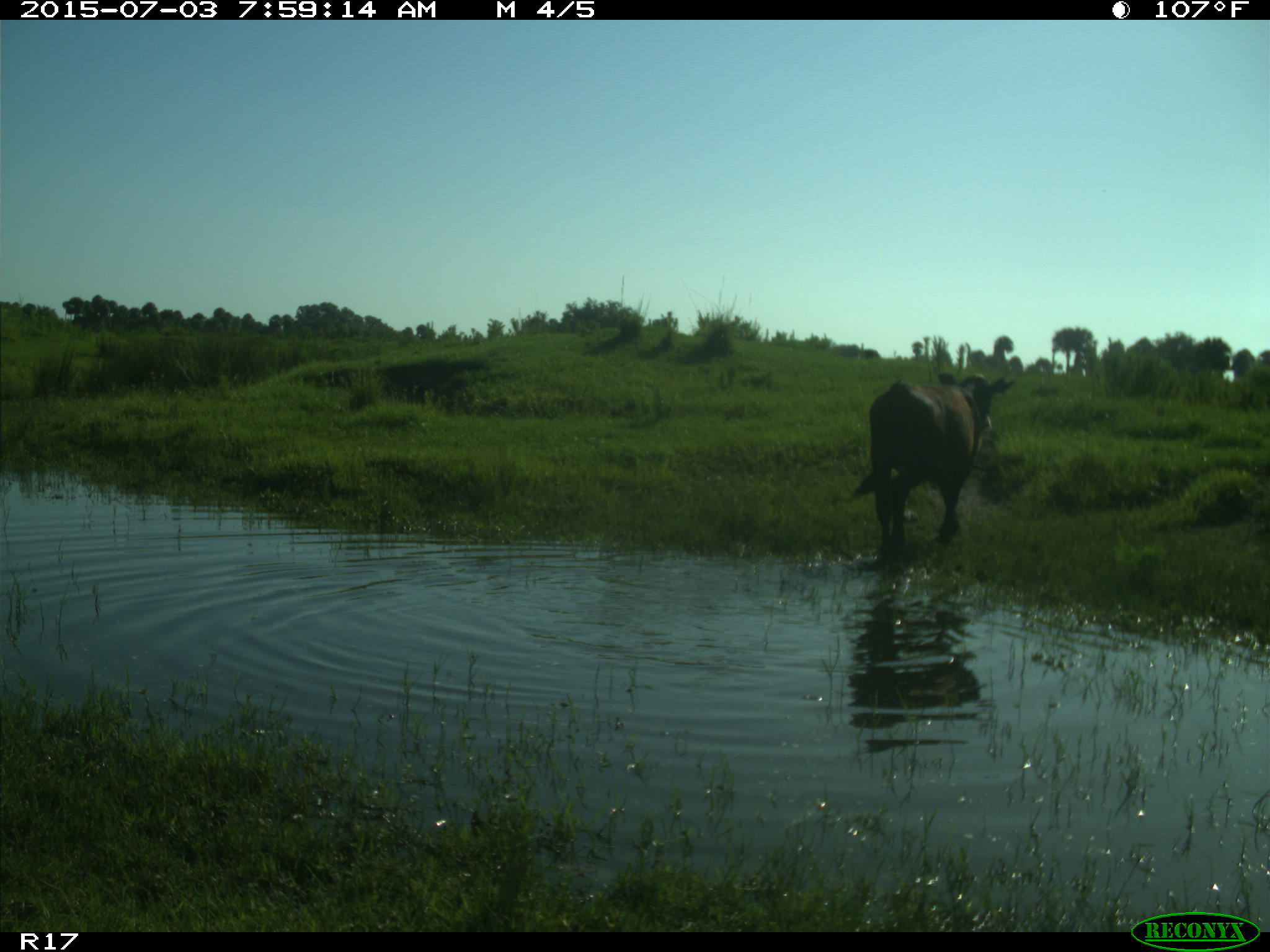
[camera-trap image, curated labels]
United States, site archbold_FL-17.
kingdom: Animalia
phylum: Chordata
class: Mammalia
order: Artiodactyla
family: Bovidae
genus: Bos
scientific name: Bos taurus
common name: domestic cow